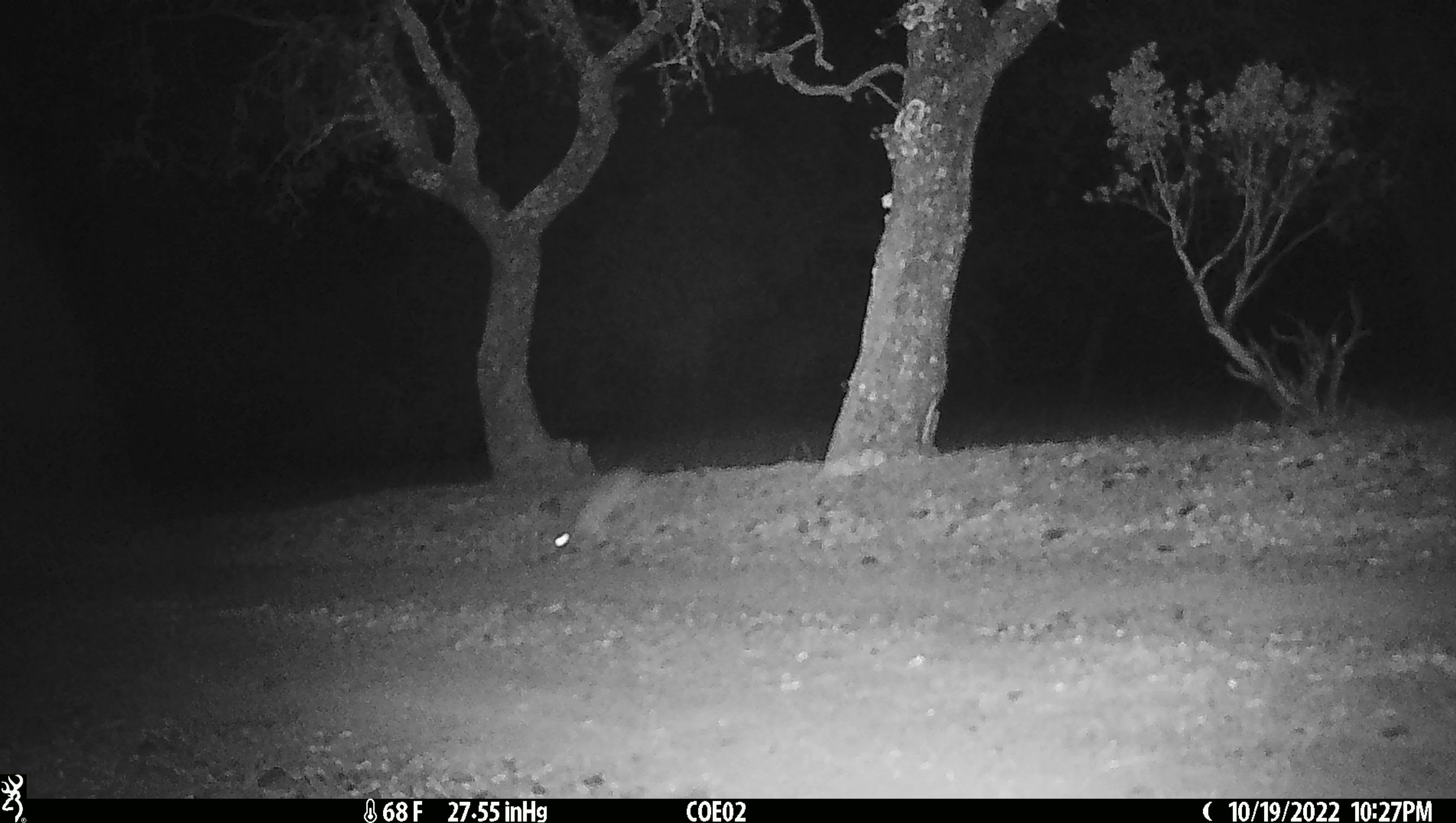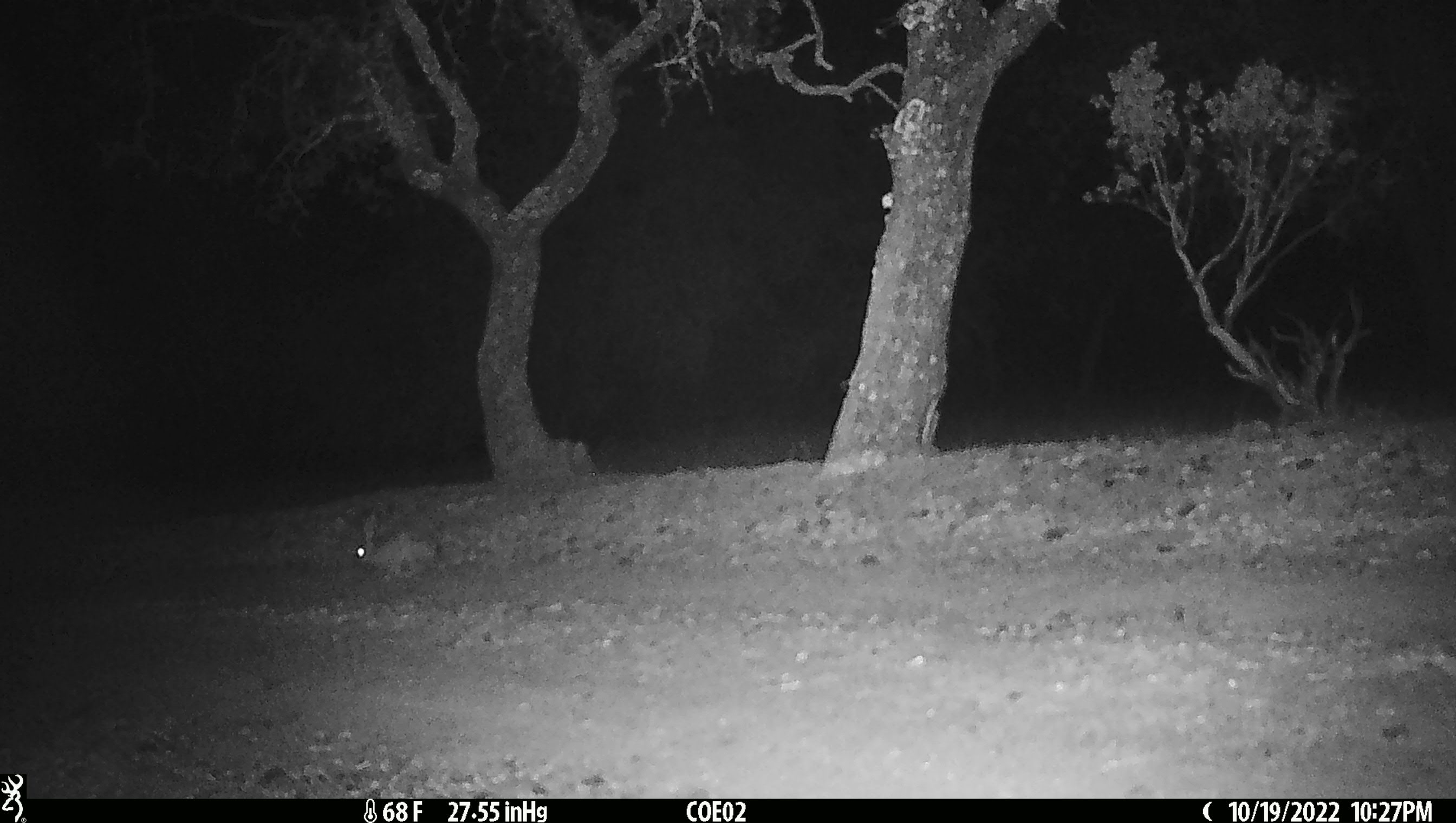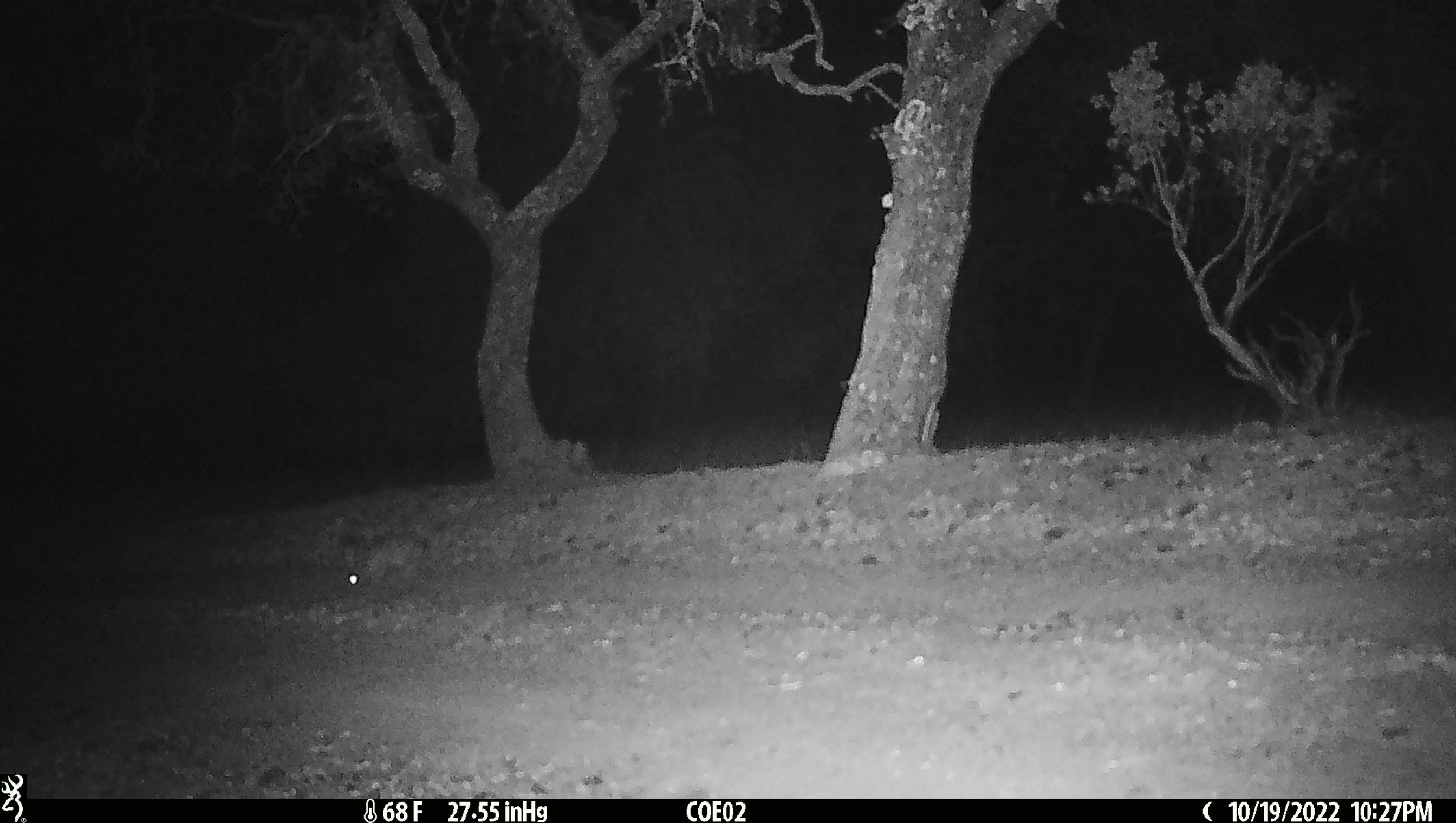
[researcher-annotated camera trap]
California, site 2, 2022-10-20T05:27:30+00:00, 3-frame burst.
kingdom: Animalia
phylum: Chordata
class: Mammalia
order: Lagomorpha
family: Leporidae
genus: Lepus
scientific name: Lepus californicus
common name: black-tailed jackrabbit